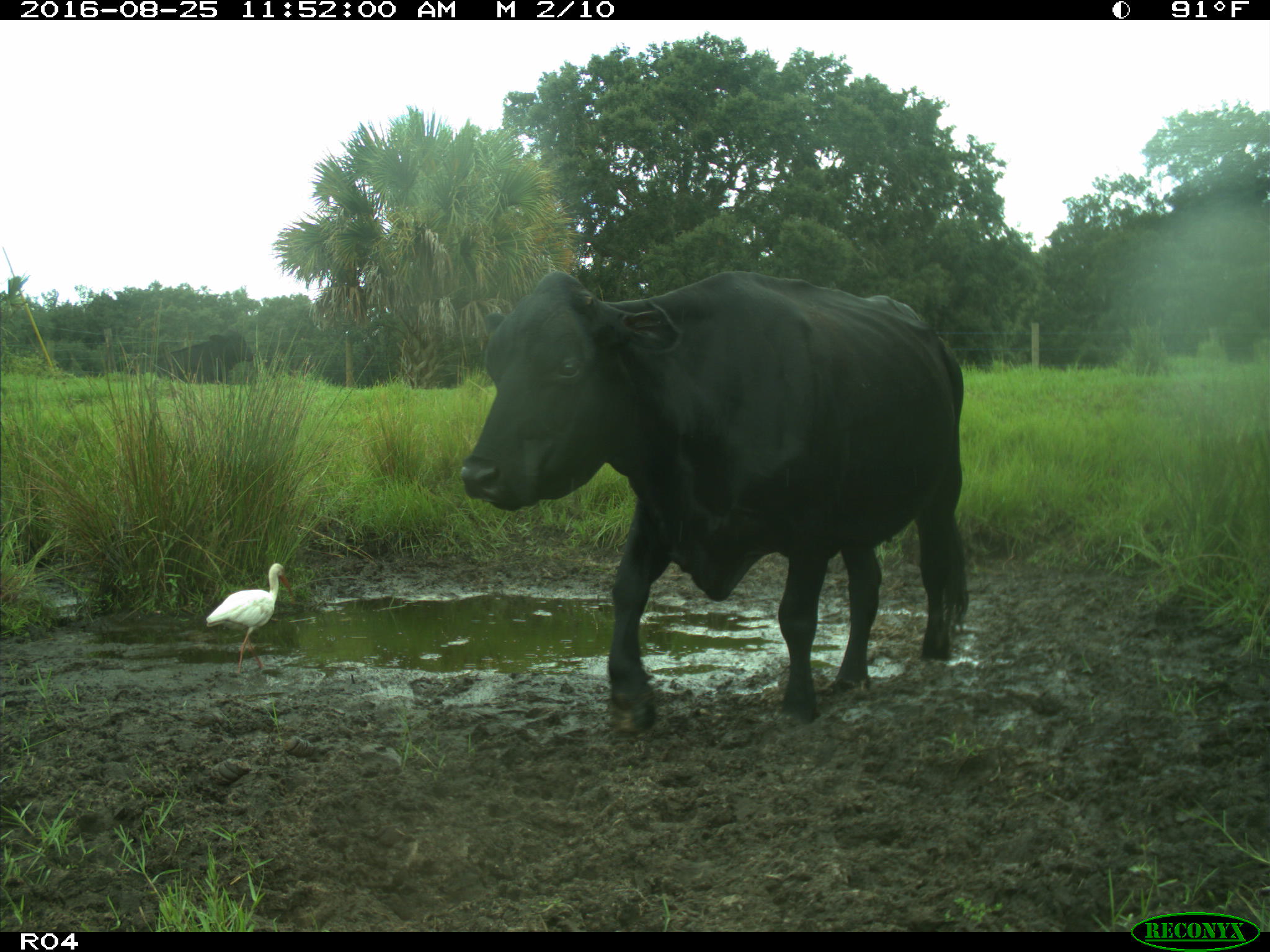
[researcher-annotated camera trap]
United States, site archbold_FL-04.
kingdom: Animalia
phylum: Chordata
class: Mammalia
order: Artiodactyla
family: Bovidae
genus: Bos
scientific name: Bos taurus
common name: domestic cow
Bos taurus (domestic cow).